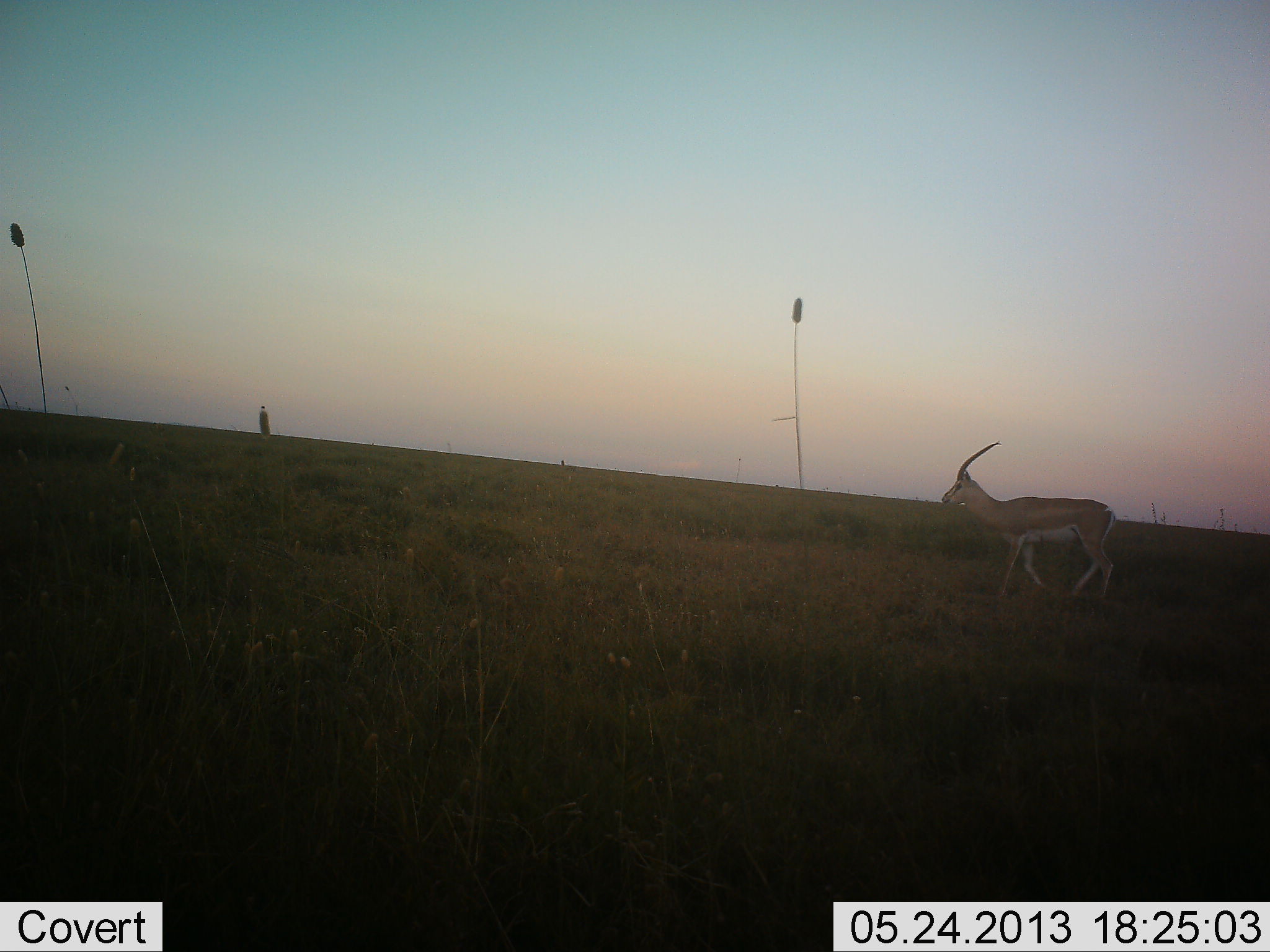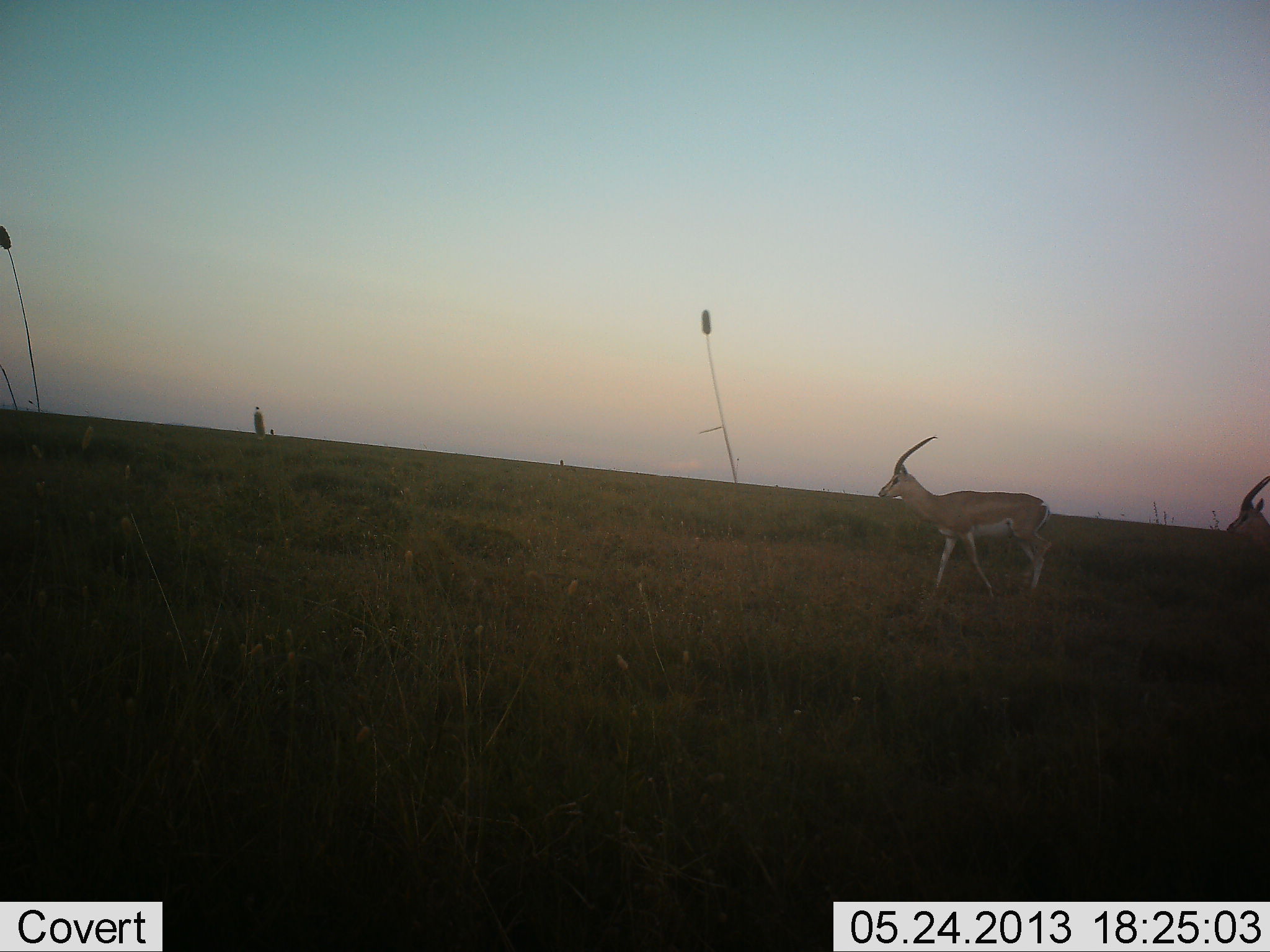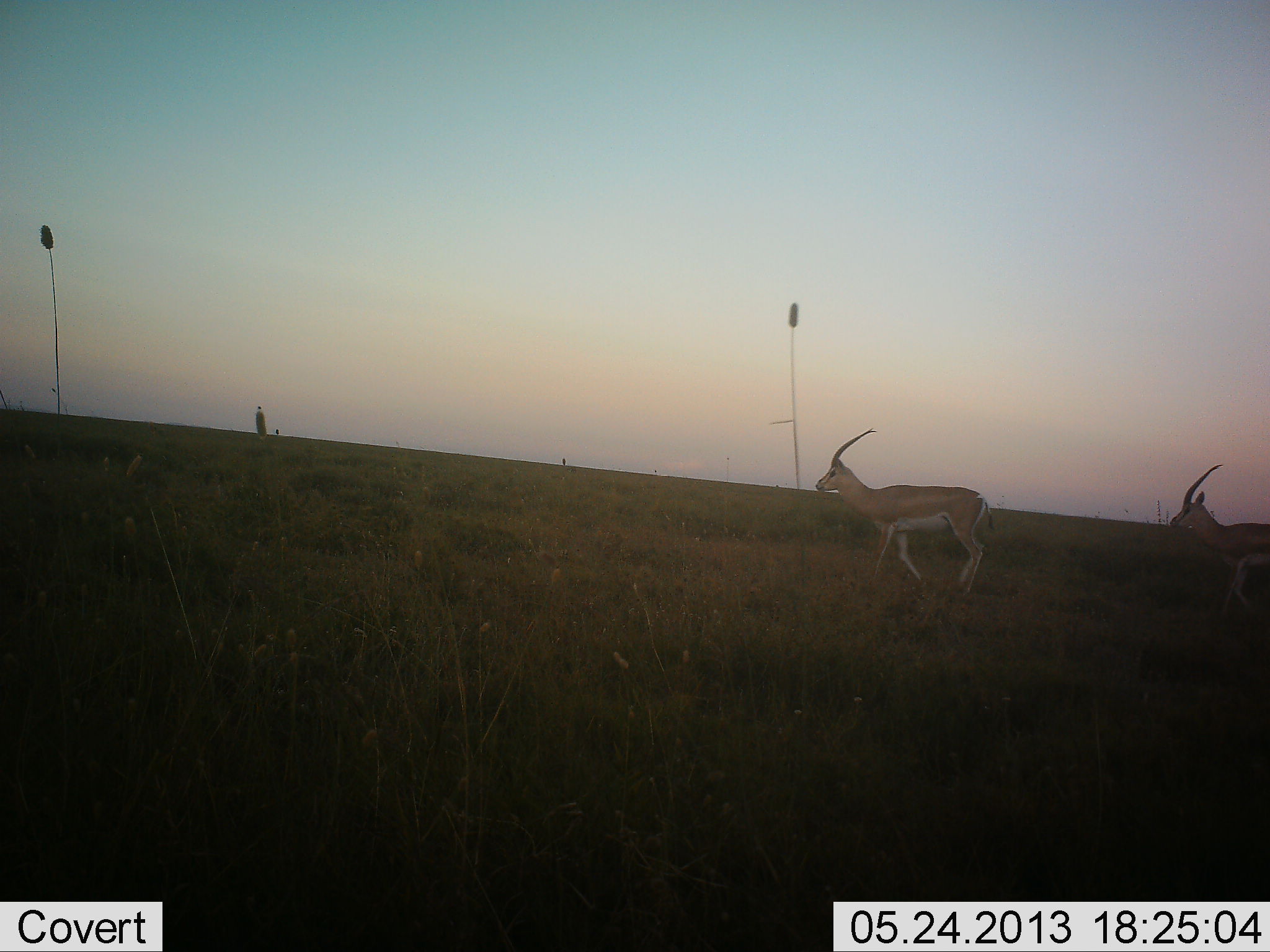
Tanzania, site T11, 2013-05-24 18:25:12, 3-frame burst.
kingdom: Animalia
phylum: Chordata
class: Mammalia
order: Artiodactyla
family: Bovidae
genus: Nanger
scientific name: Nanger granti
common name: grant's gazelle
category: gazellegrants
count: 2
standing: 27%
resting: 0%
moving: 91%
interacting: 0%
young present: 0%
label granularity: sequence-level